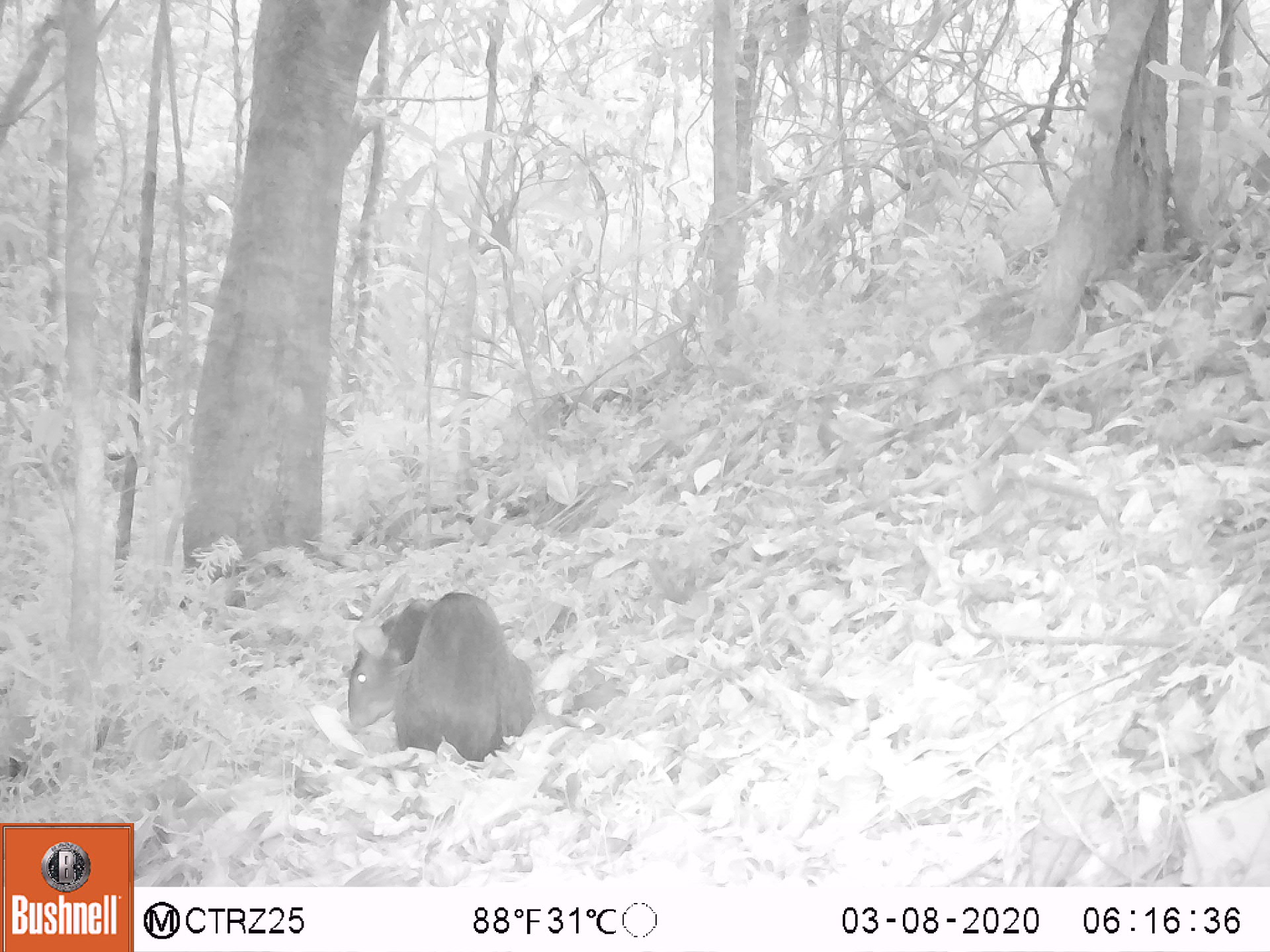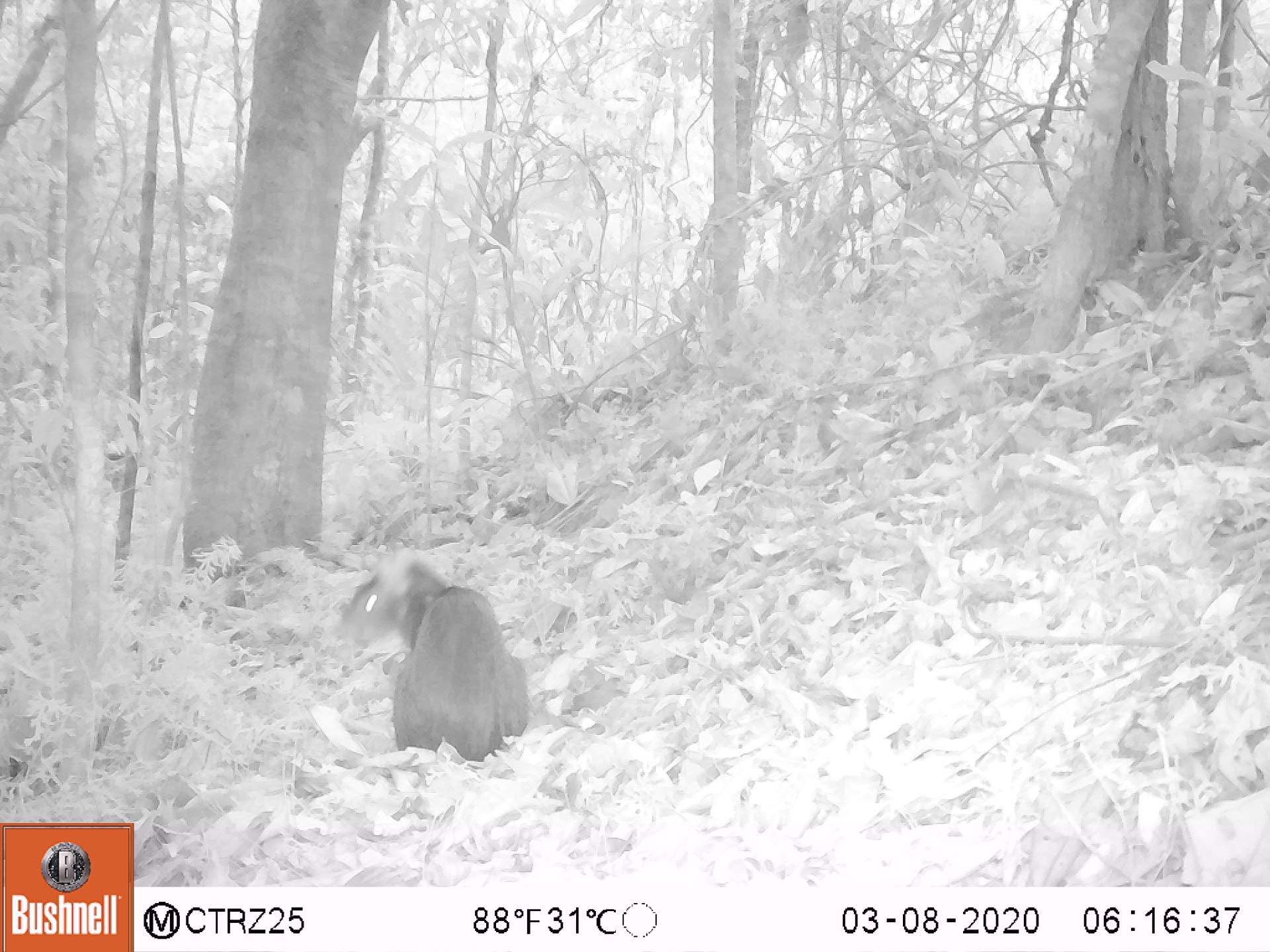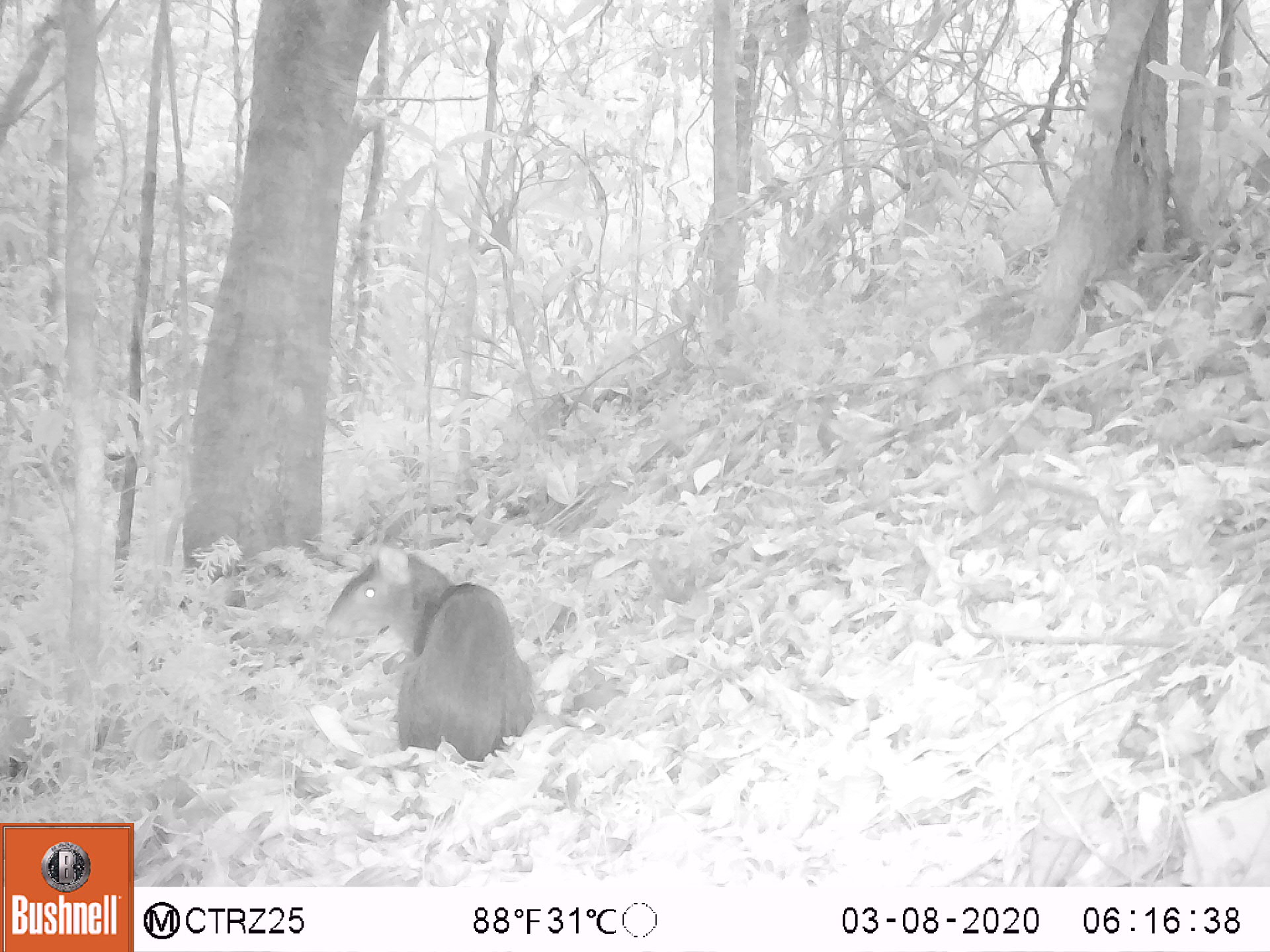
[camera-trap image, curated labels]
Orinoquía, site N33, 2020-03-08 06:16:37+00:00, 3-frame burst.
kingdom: Animalia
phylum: Chordata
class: Mammalia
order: Rodentia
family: Dasyproctidae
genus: Dasyprocta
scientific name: Dasyprocta fuliginosa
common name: black agouti